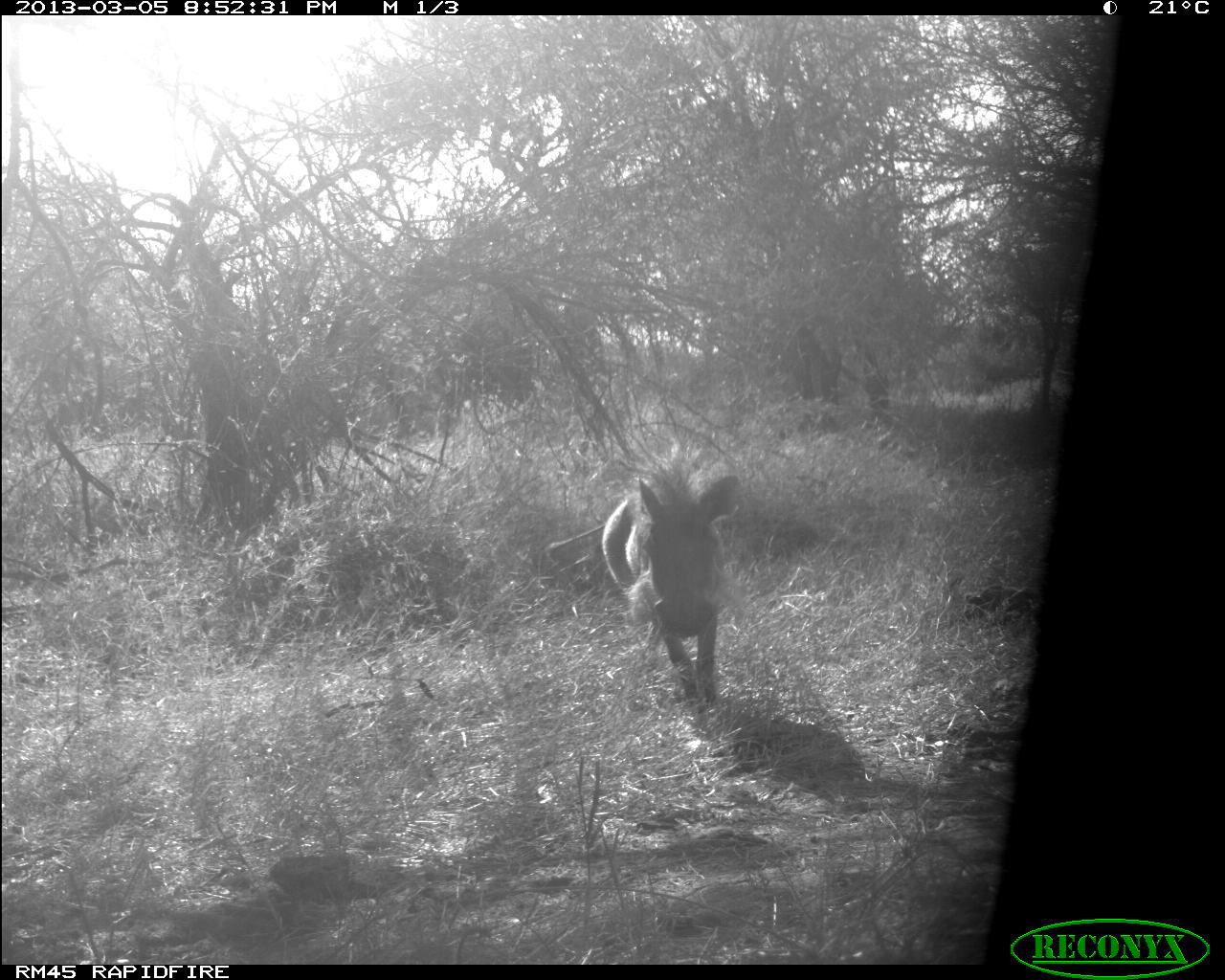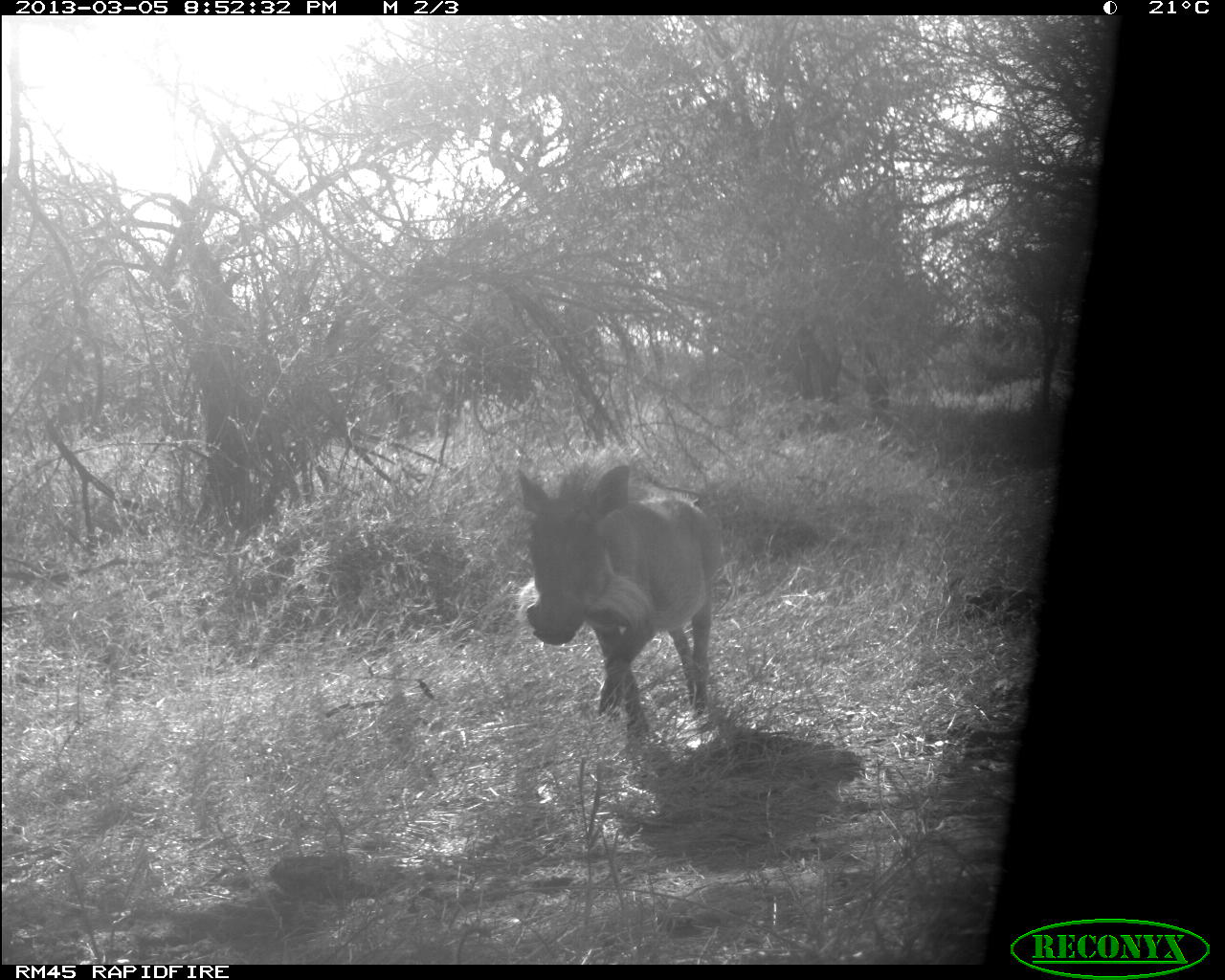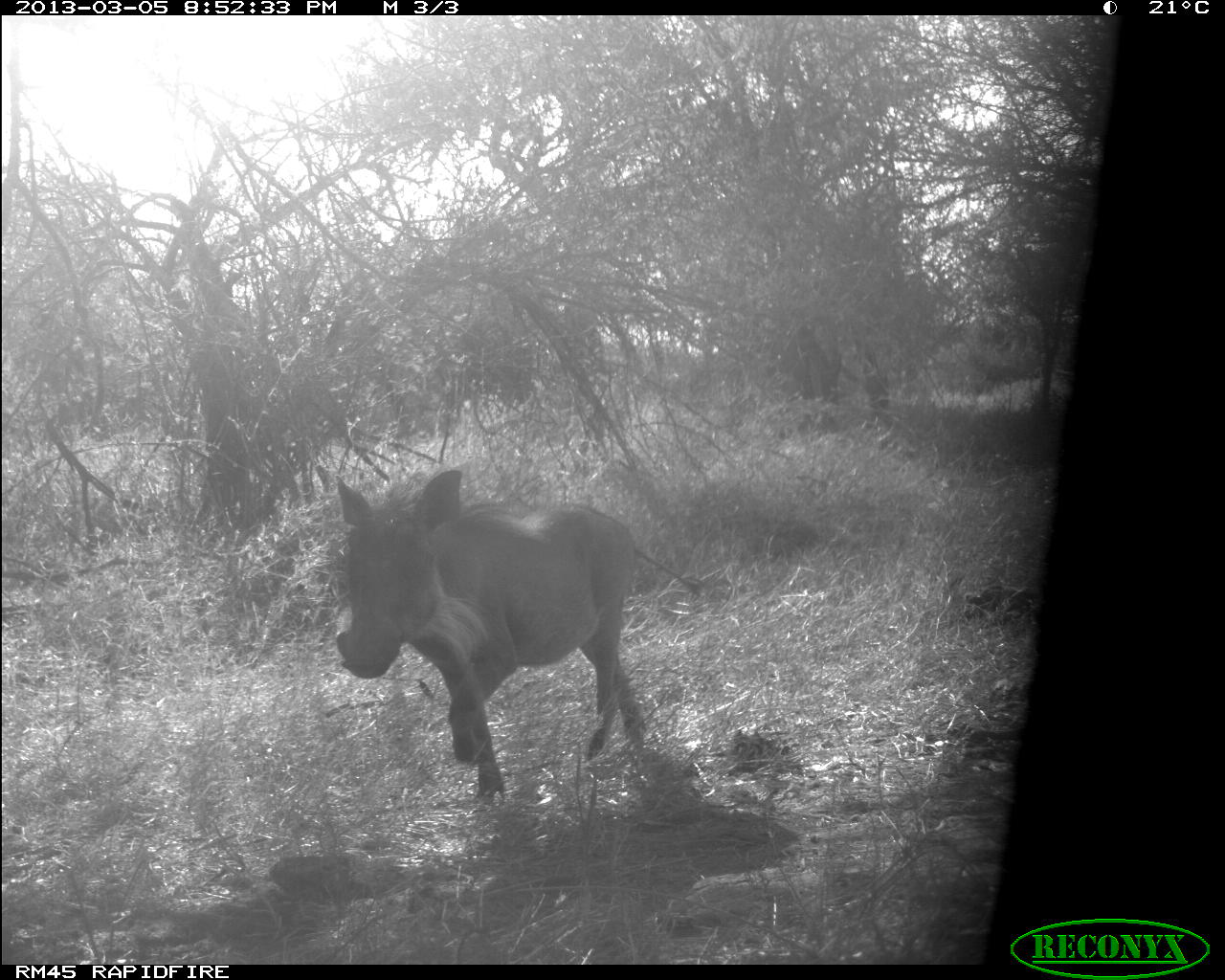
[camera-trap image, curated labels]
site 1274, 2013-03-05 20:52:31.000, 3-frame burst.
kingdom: Animalia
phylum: Chordata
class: Mammalia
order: Artiodactyla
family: Suidae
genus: Phacochoerus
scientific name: Phacochoerus africanus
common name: common warthog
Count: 1.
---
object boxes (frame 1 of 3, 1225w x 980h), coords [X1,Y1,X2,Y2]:
phacochoerus africanus: [601,466,739,711]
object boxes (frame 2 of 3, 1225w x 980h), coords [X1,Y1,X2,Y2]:
phacochoerus africanus: [515,462,719,740]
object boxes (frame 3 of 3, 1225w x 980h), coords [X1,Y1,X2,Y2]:
phacochoerus africanus: [333,469,700,806]